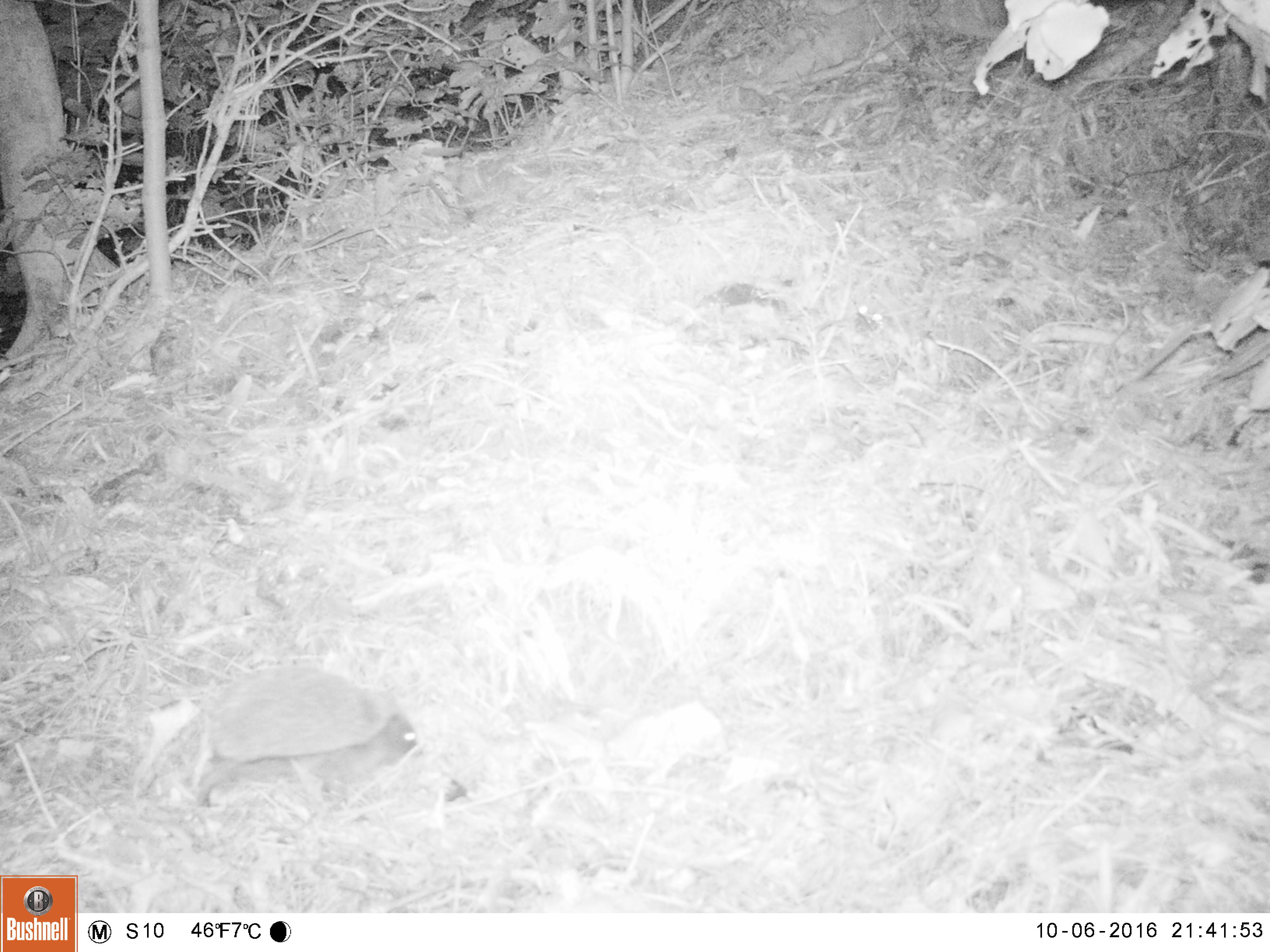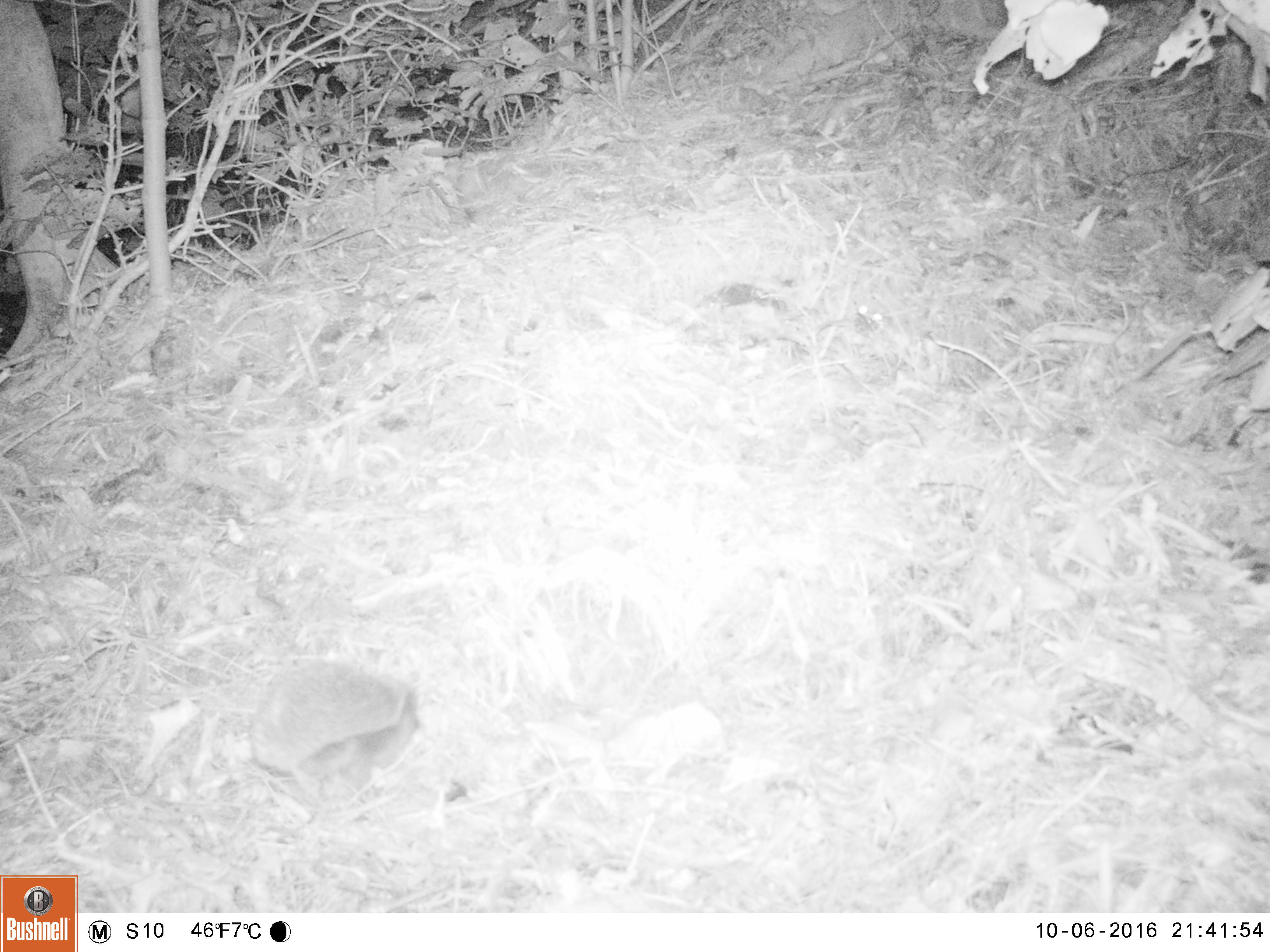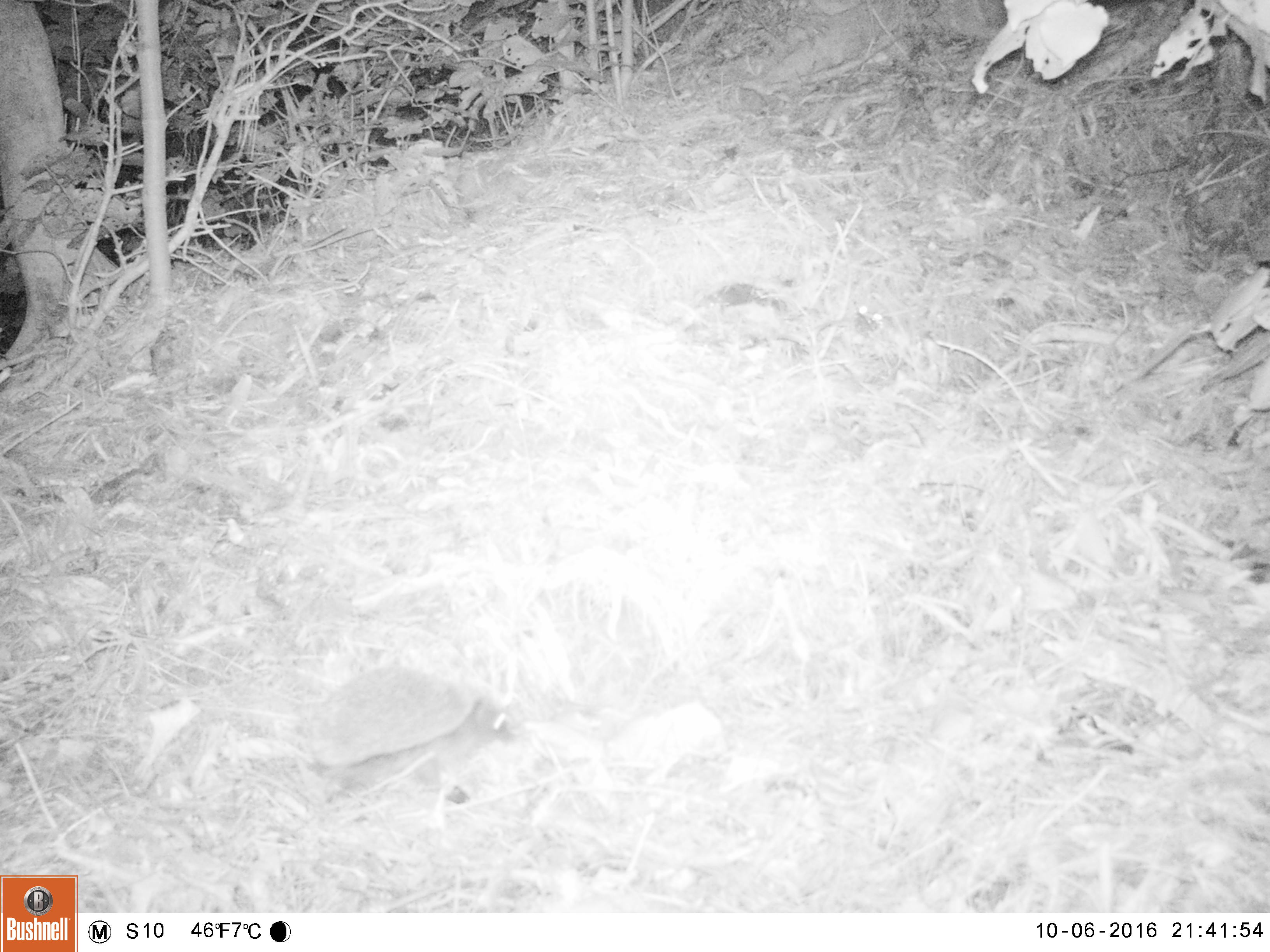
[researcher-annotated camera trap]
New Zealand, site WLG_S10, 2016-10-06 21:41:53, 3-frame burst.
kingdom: Animalia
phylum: Chordata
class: Mammalia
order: Eulipotyphla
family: Erinaceidae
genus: Erinaceus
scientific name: Erinaceus europaeus europaeus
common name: european hedgehog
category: hedgehog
Hedgehog (european hedgehog) (Erinaceus europaeus europaeus).